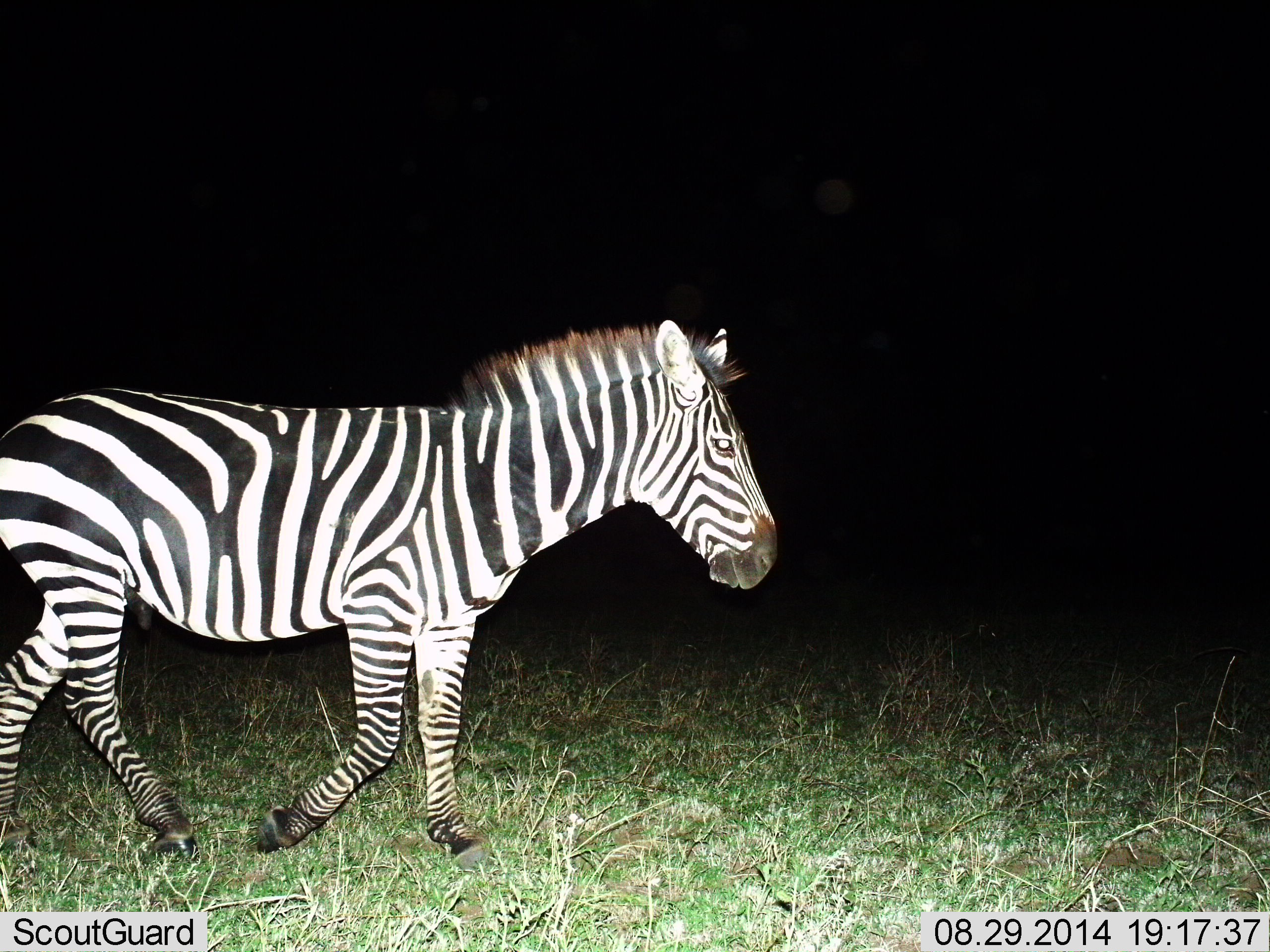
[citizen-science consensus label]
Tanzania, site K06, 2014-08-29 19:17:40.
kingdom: Animalia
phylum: Chordata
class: Mammalia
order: Perissodactyla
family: Equidae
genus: Equus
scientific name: Equus quagga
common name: plains zebra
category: zebra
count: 1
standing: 0%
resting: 0%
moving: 90%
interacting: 10%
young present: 0%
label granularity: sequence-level